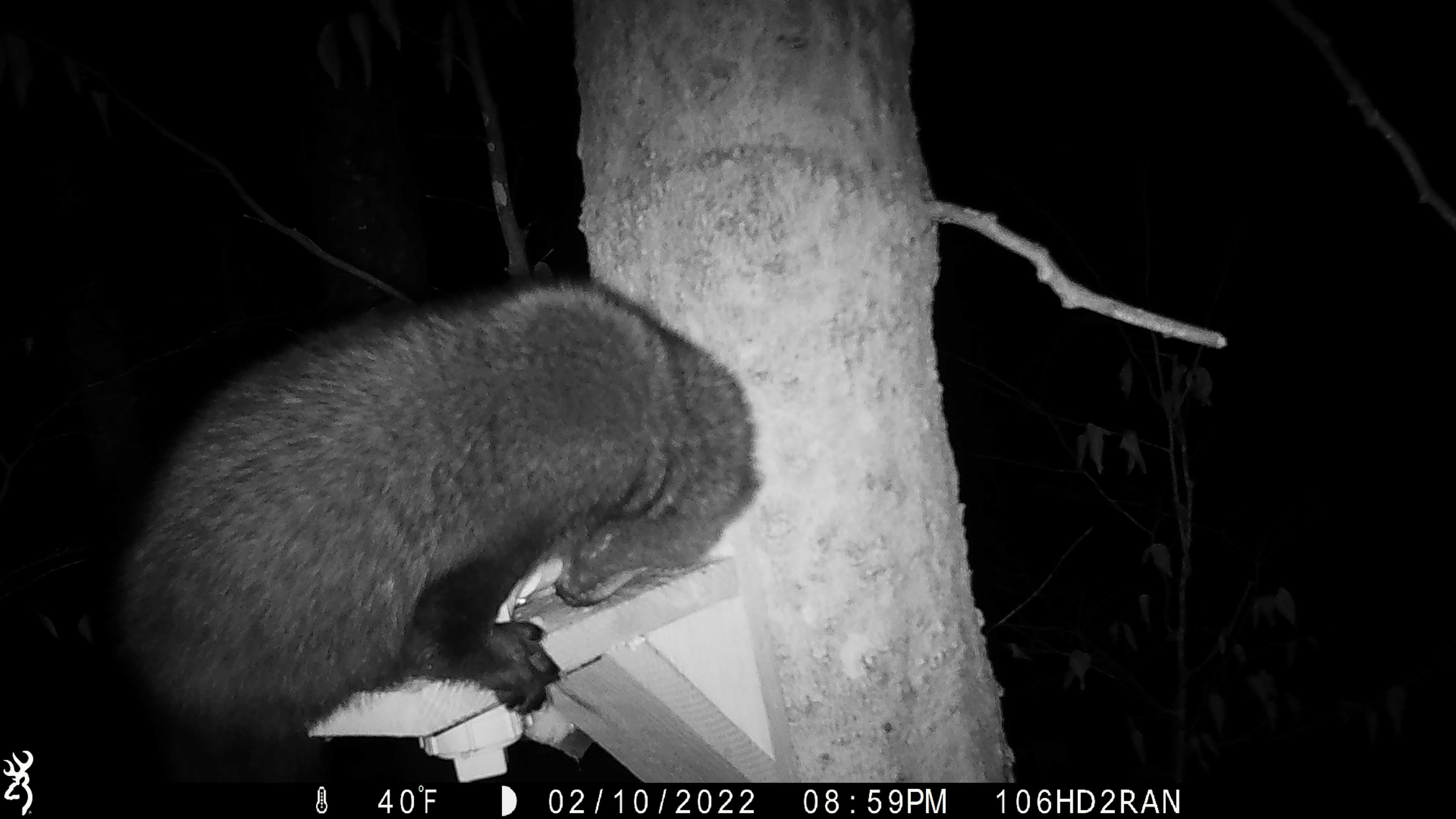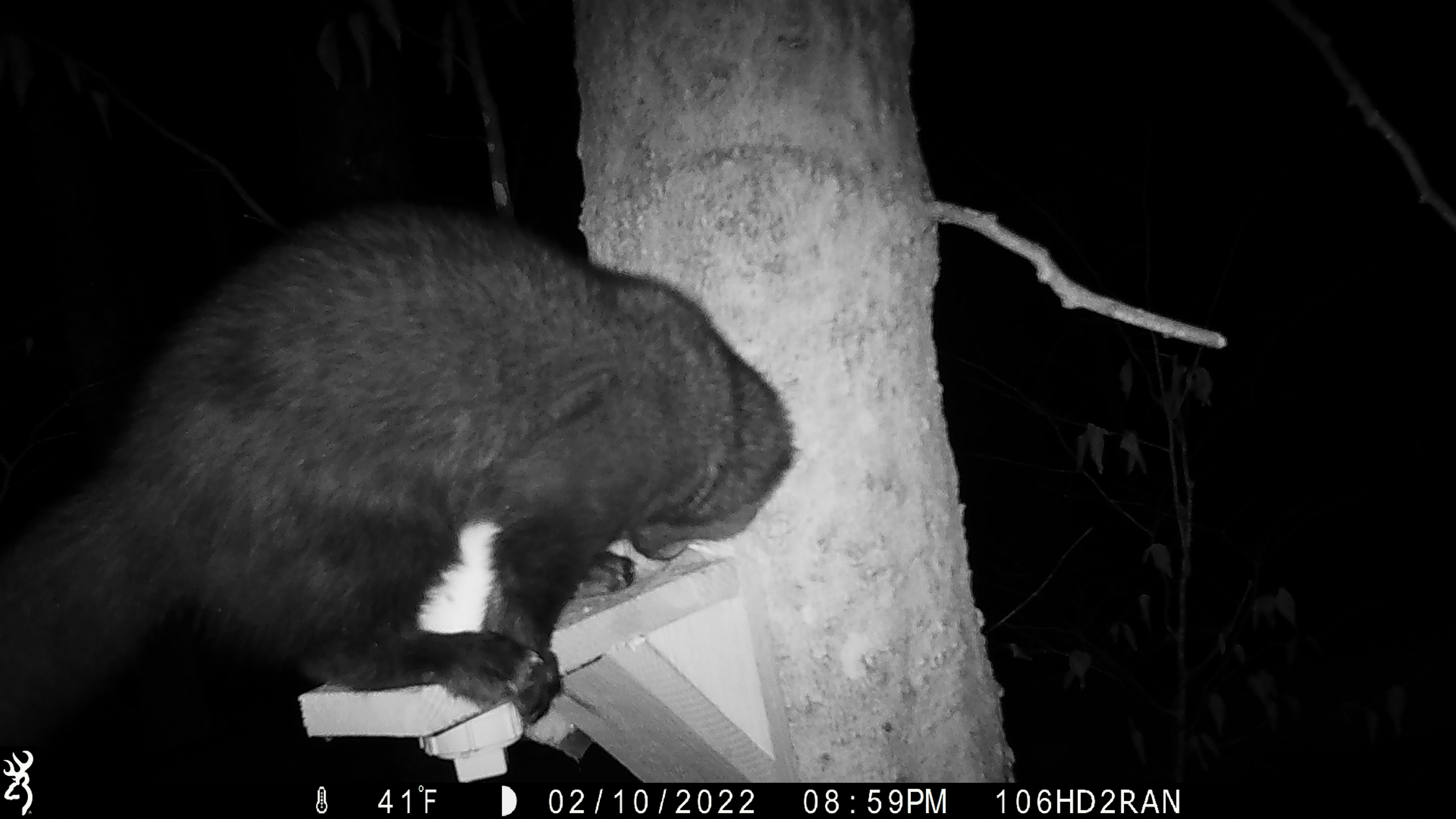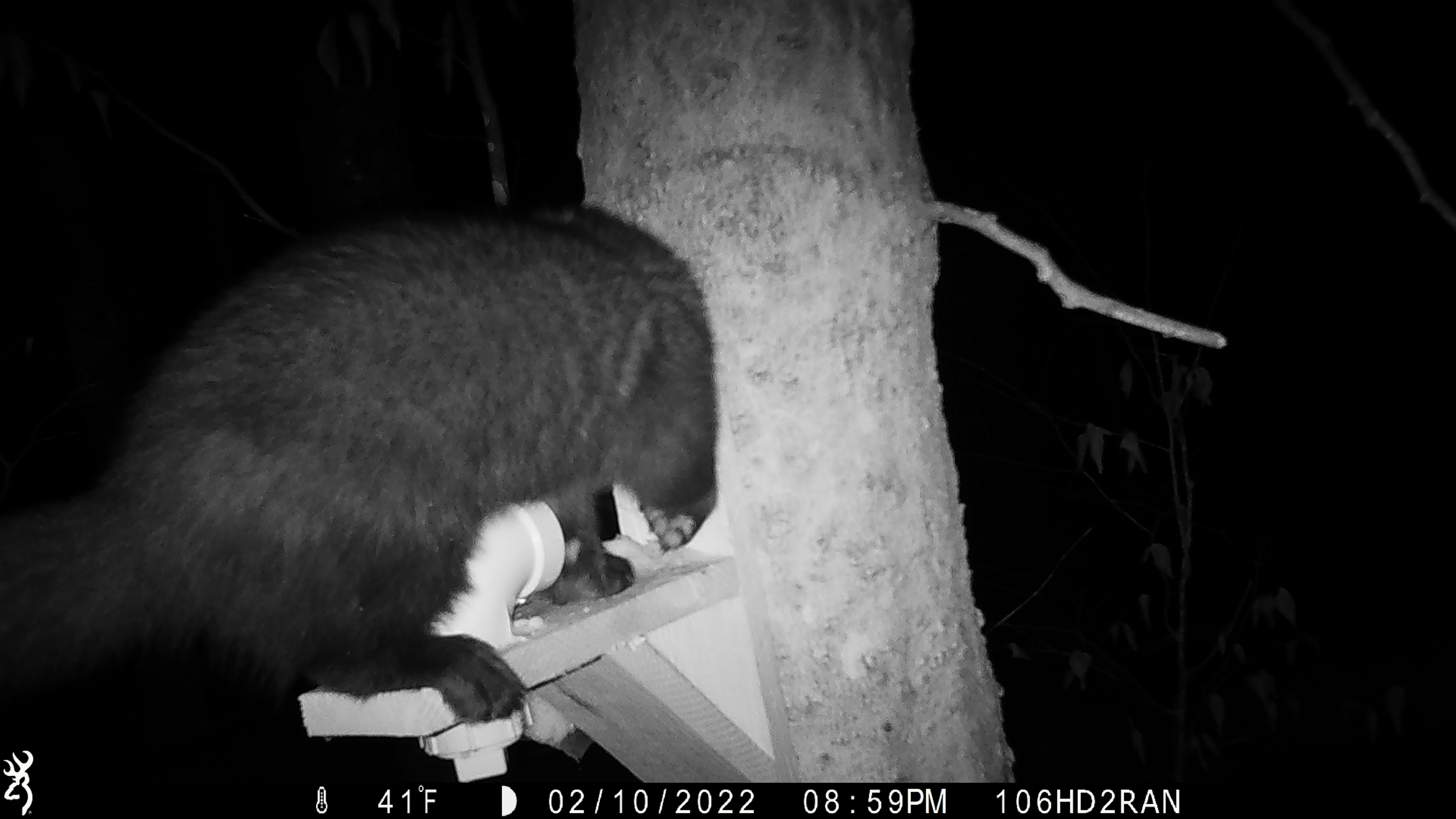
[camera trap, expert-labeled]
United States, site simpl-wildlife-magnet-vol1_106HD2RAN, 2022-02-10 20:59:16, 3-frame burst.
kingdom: Animalia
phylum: Chordata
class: Mammalia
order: Carnivora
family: Mustelidae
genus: Pekania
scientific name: Pekania pennanti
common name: fisher